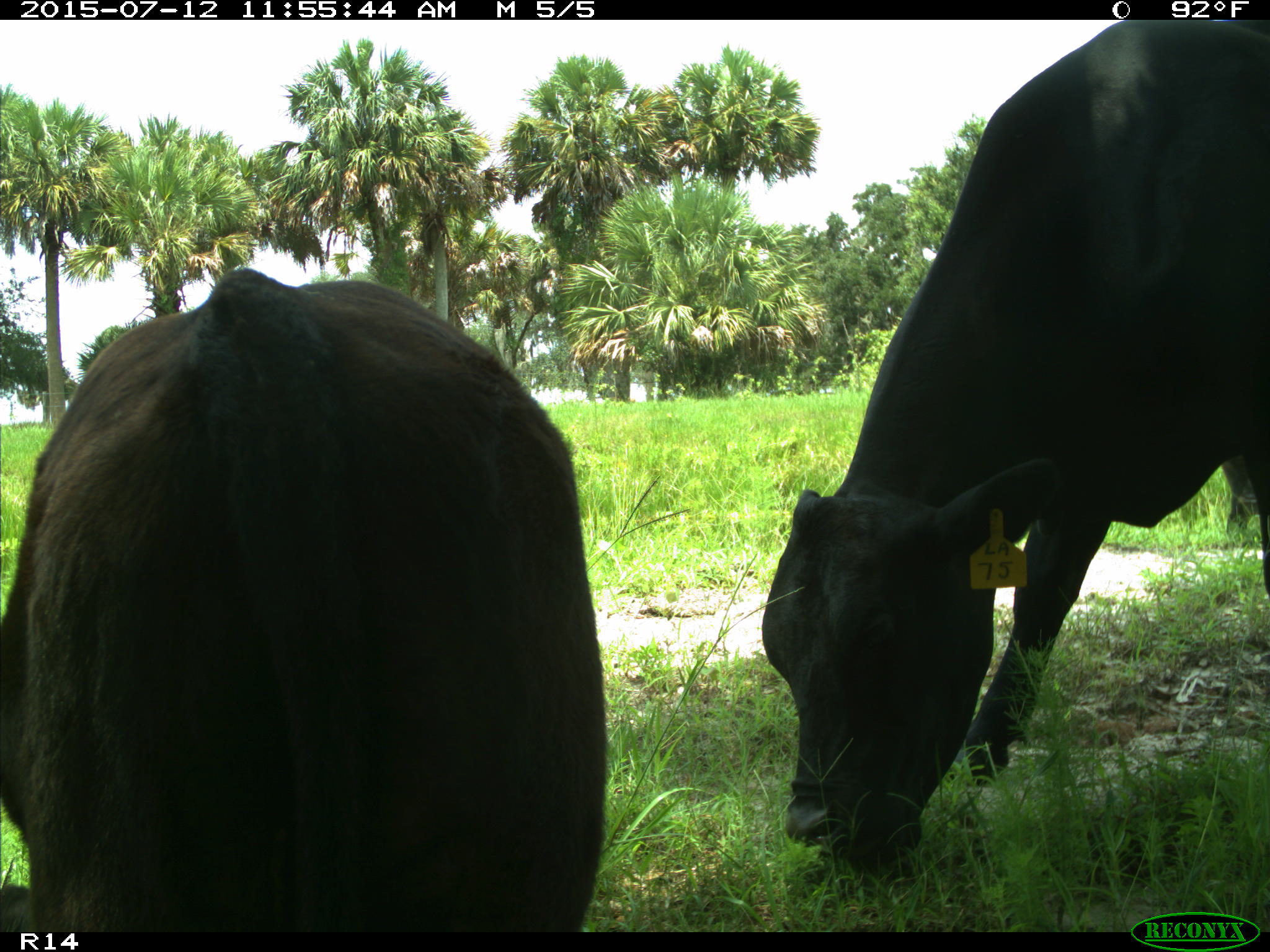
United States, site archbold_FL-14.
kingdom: Animalia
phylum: Chordata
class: Mammalia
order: Artiodactyla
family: Bovidae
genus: Bos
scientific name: Bos taurus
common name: domestic cow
Bos taurus (domestic cow).